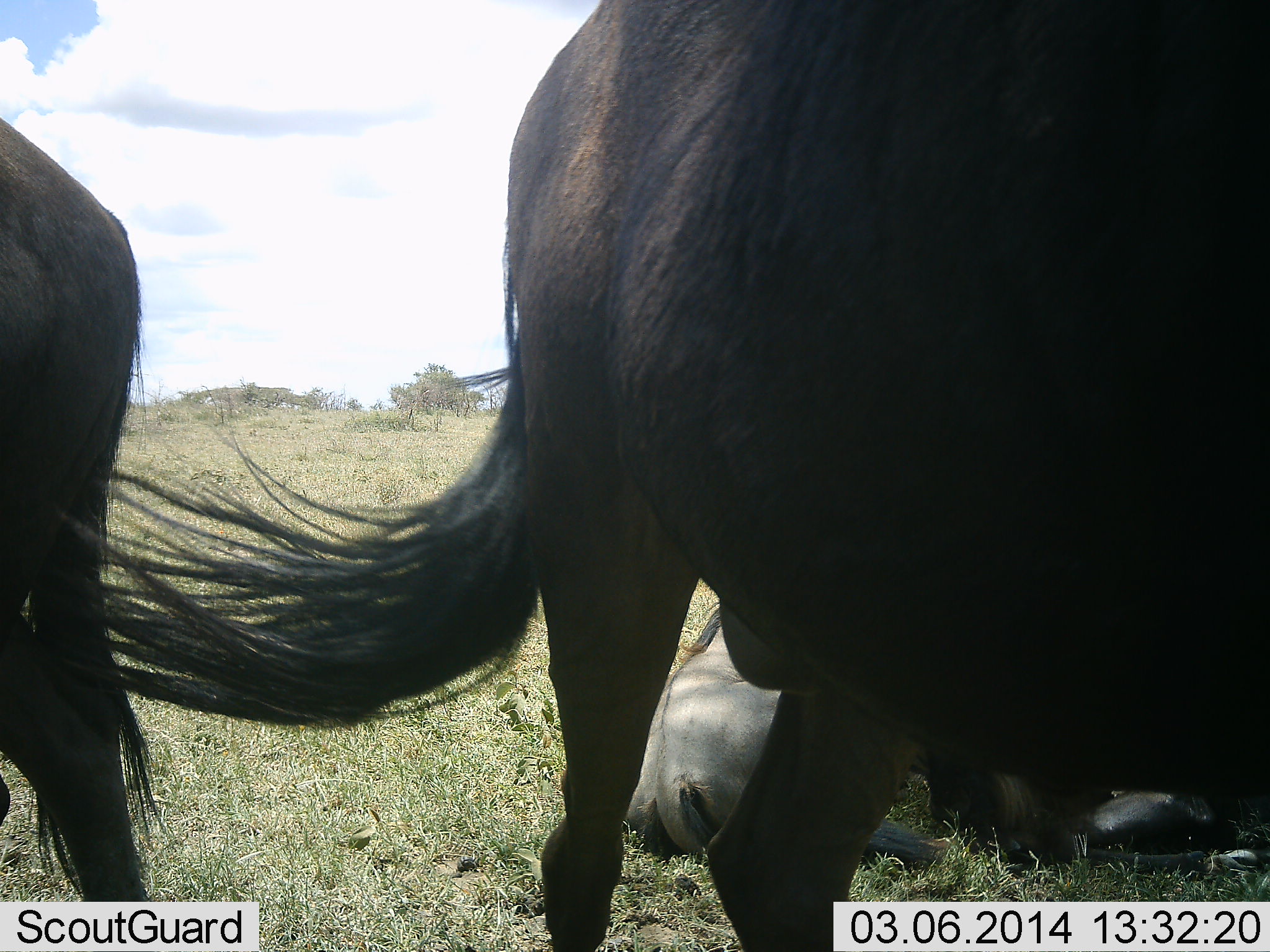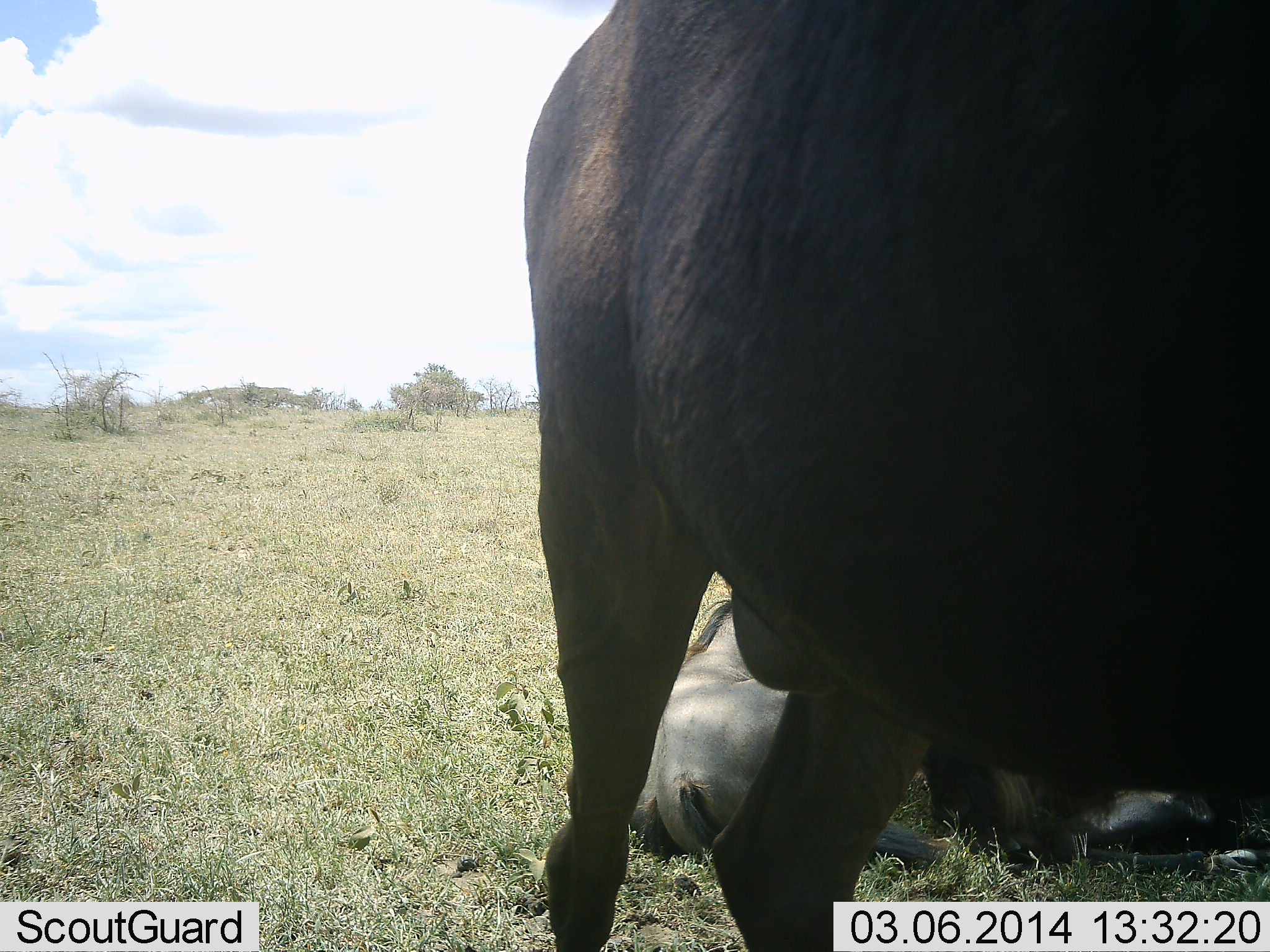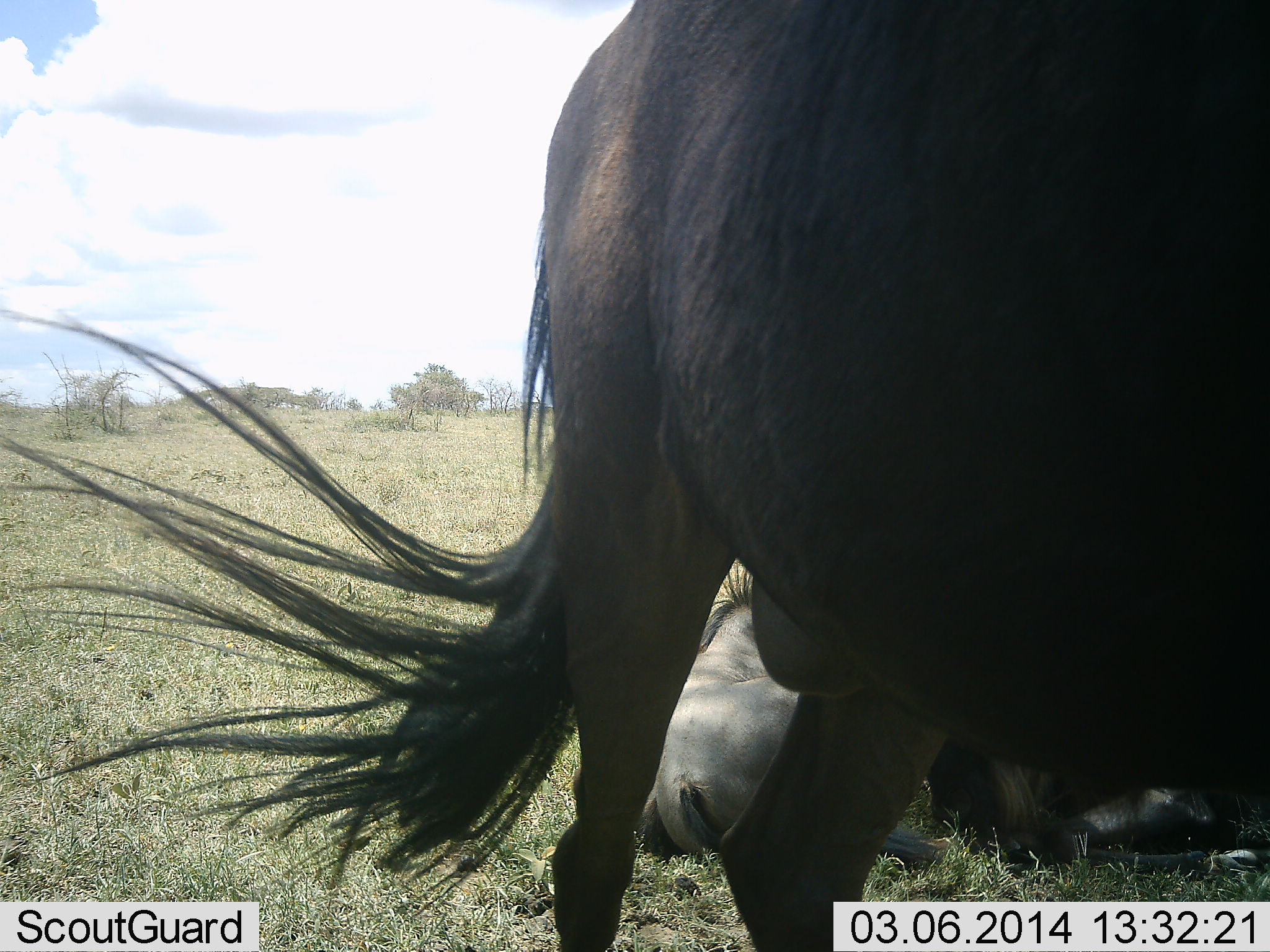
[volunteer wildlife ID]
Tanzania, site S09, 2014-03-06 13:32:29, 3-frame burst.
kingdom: Animalia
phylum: Chordata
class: Mammalia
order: Artiodactyla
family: Bovidae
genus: Connochaetes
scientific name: Connochaetes taurinus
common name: blue wildebeest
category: wildebeest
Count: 3.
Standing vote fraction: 70%.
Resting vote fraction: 100%.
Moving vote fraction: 20%.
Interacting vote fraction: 0%.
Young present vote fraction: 10%.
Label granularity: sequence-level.